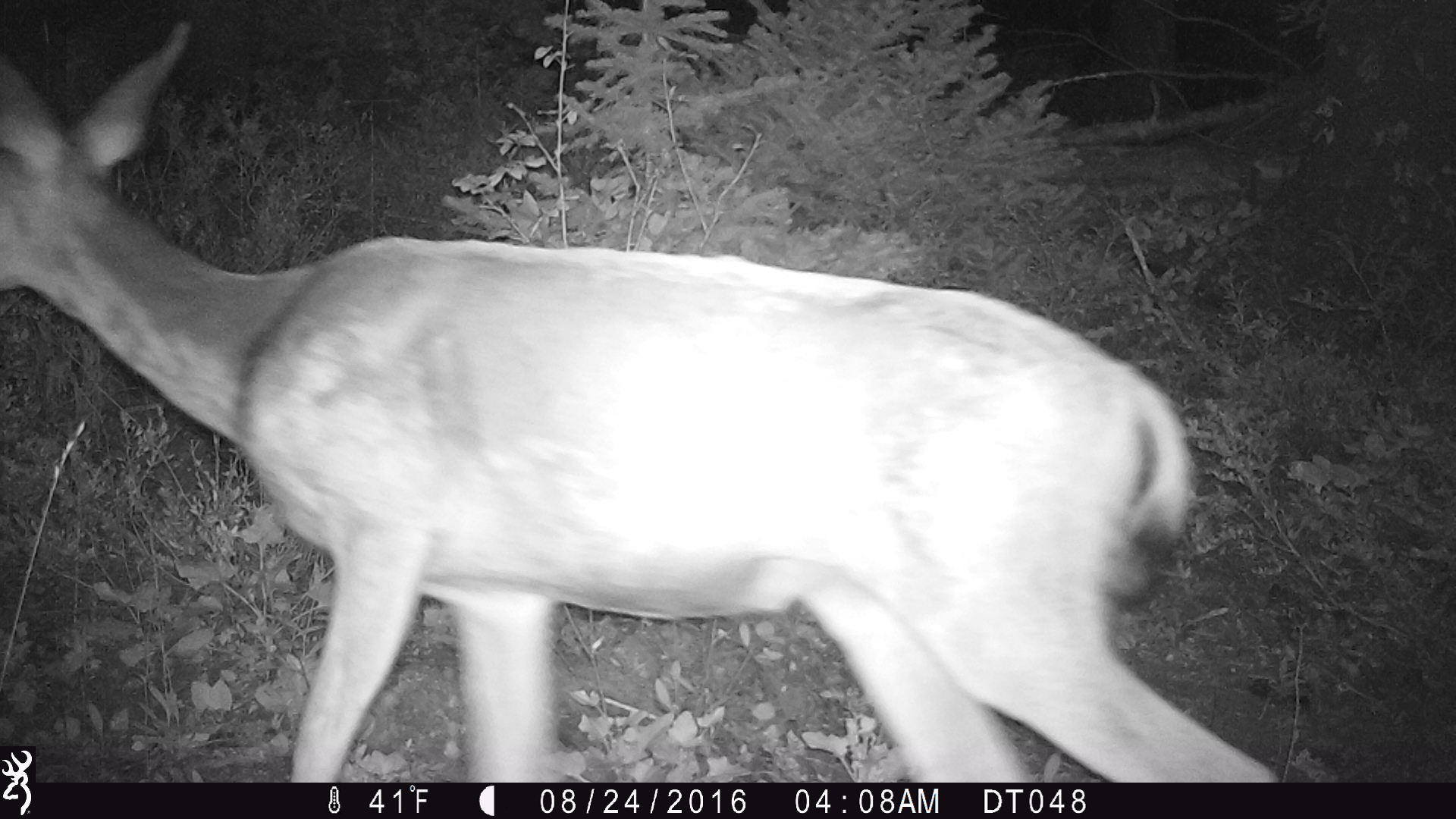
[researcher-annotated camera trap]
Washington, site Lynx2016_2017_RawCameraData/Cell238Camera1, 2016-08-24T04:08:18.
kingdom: Animalia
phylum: Chordata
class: Mammalia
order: Artiodactyla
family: Cervidae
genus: Odocoileus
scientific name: Odocoileus hemionus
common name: mule deer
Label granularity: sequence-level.